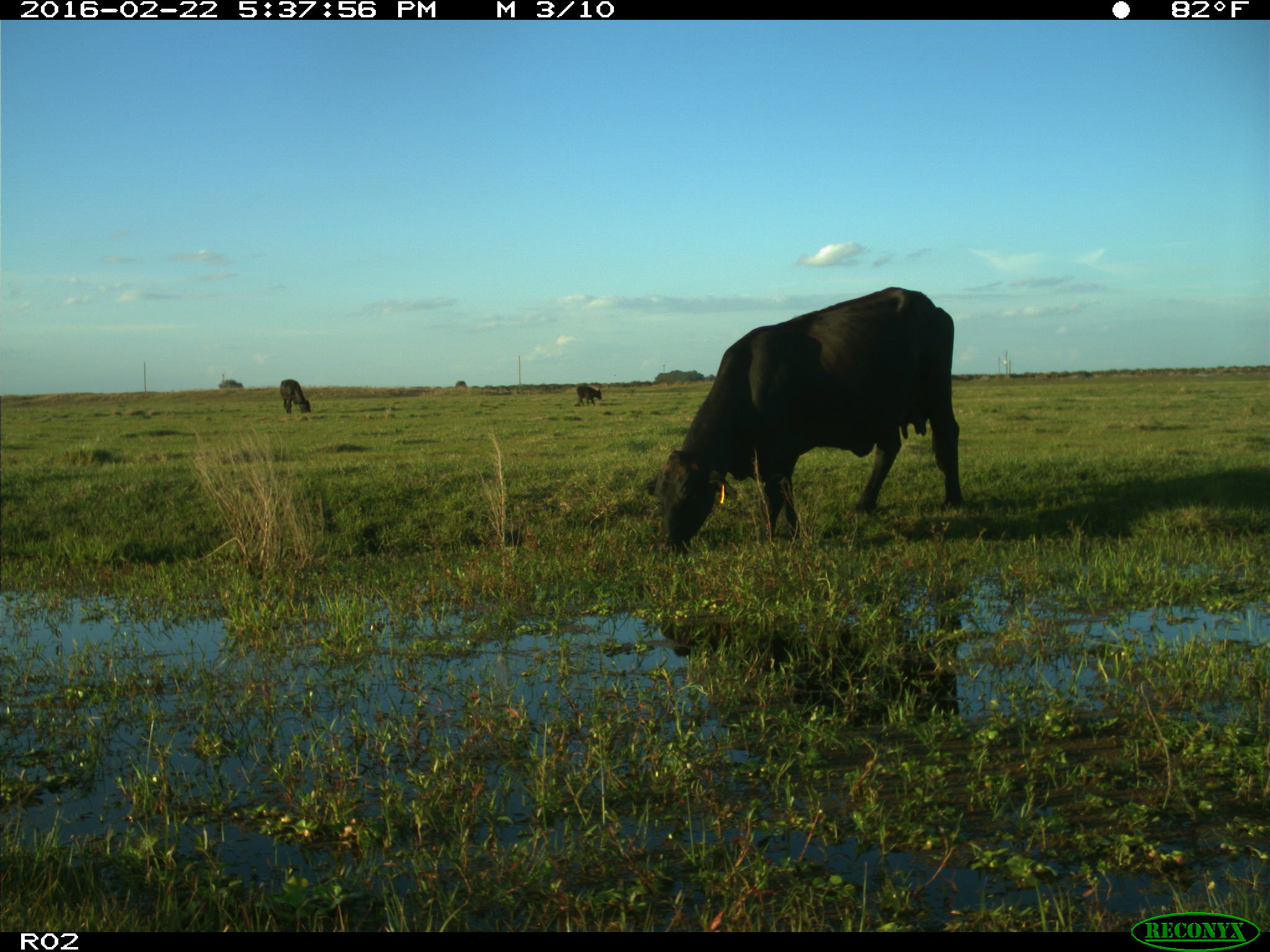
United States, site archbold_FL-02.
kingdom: Animalia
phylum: Chordata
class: Mammalia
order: Artiodactyla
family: Bovidae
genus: Bos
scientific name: Bos taurus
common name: domestic cow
Bos taurus (domestic cow).